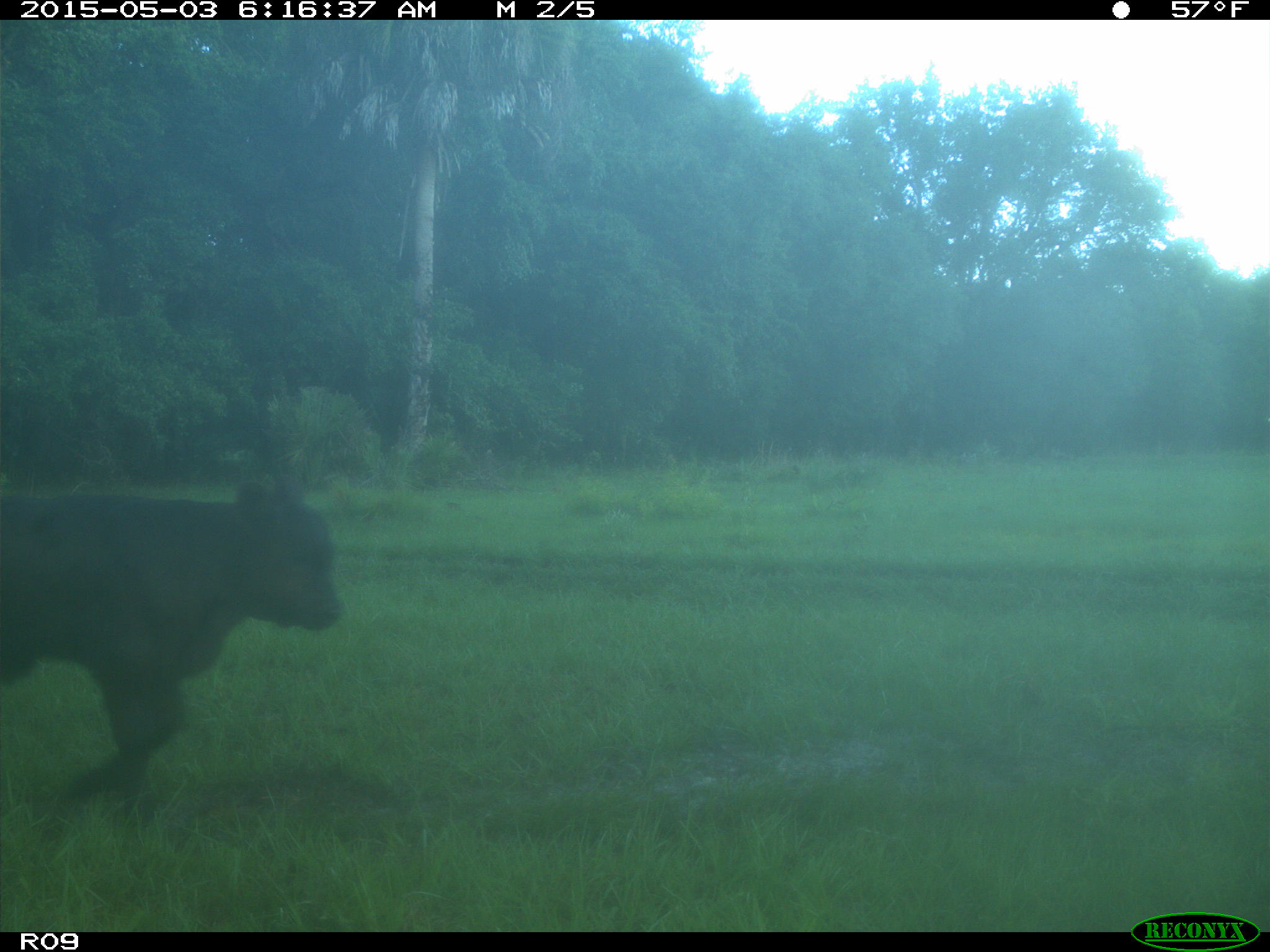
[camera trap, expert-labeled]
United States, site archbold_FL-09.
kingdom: Animalia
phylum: Chordata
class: Mammalia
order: Artiodactyla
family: Bovidae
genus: Bos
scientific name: Bos taurus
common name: domestic cow